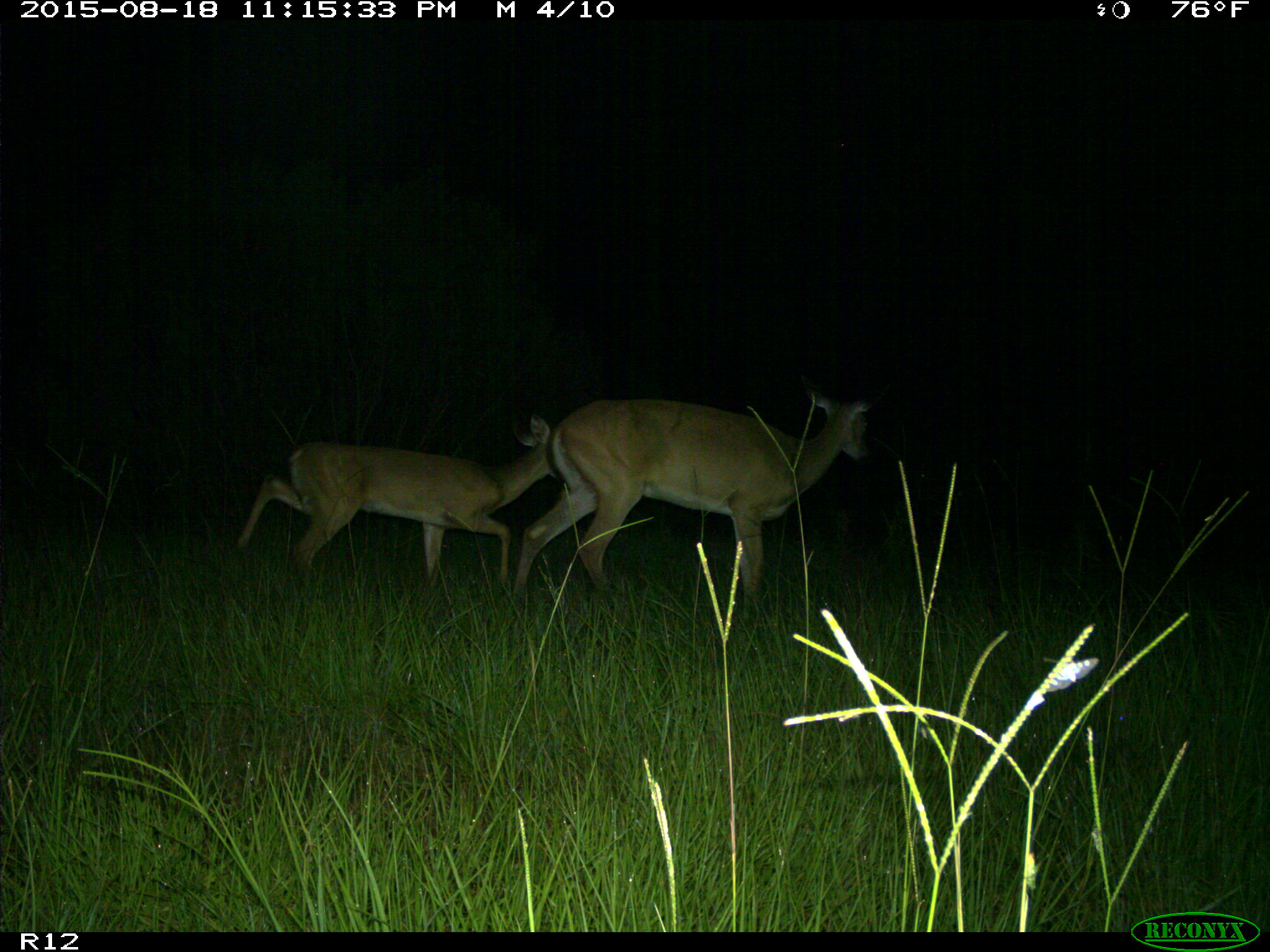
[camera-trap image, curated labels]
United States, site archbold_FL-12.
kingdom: Animalia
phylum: Chordata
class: Mammalia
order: Artiodactyla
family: Cervidae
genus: Odocoileus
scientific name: Odocoileus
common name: deer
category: unidentified deer